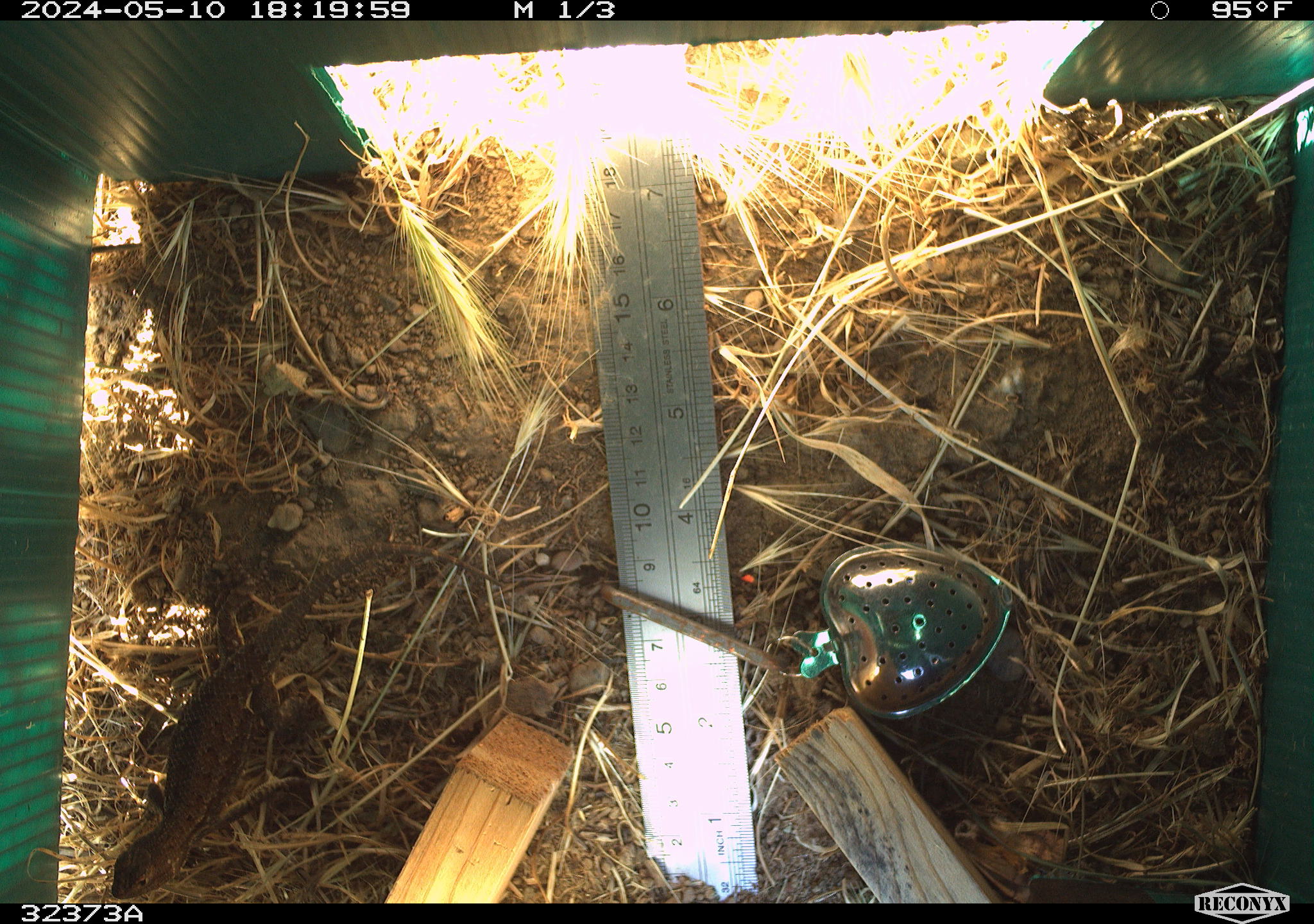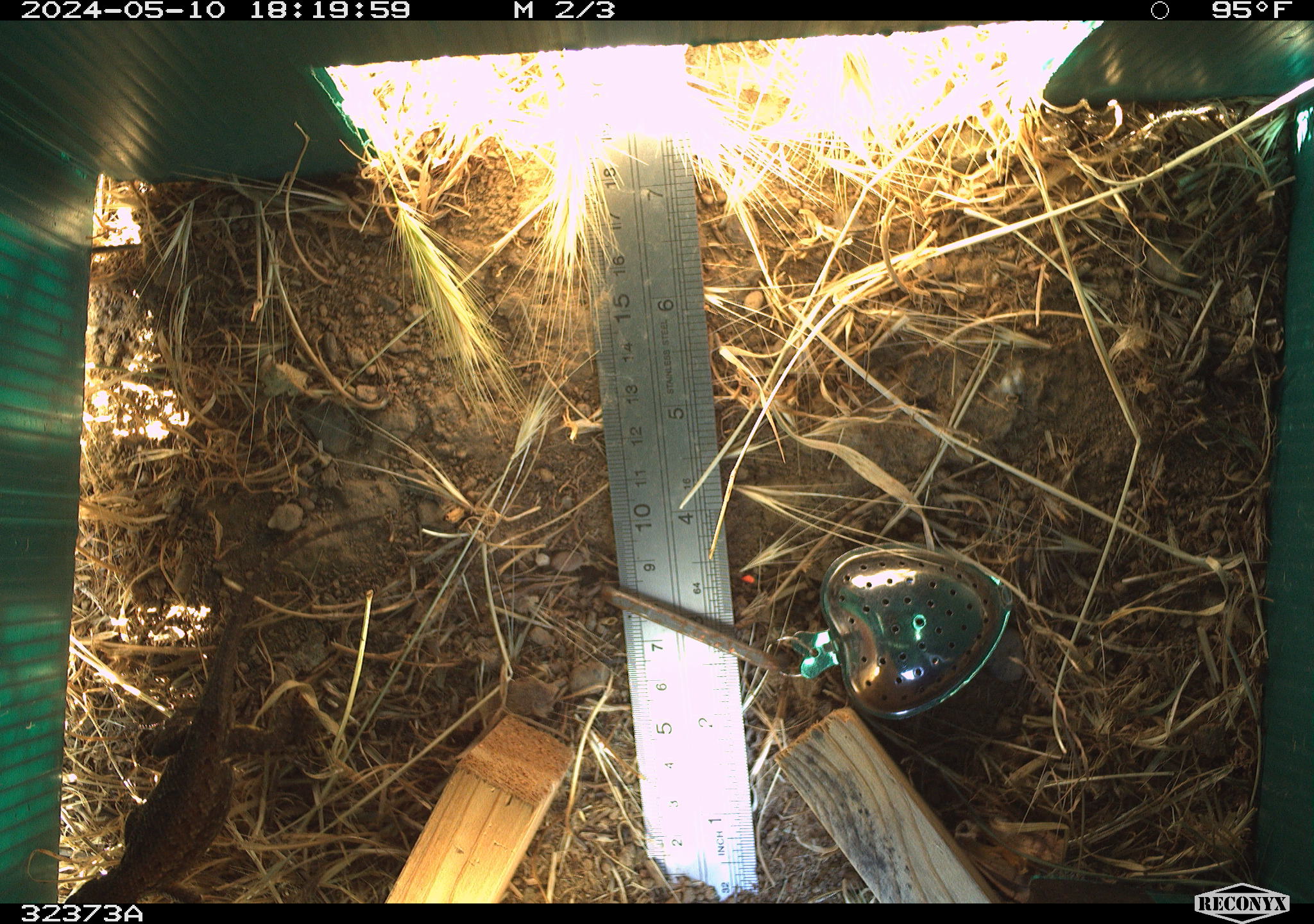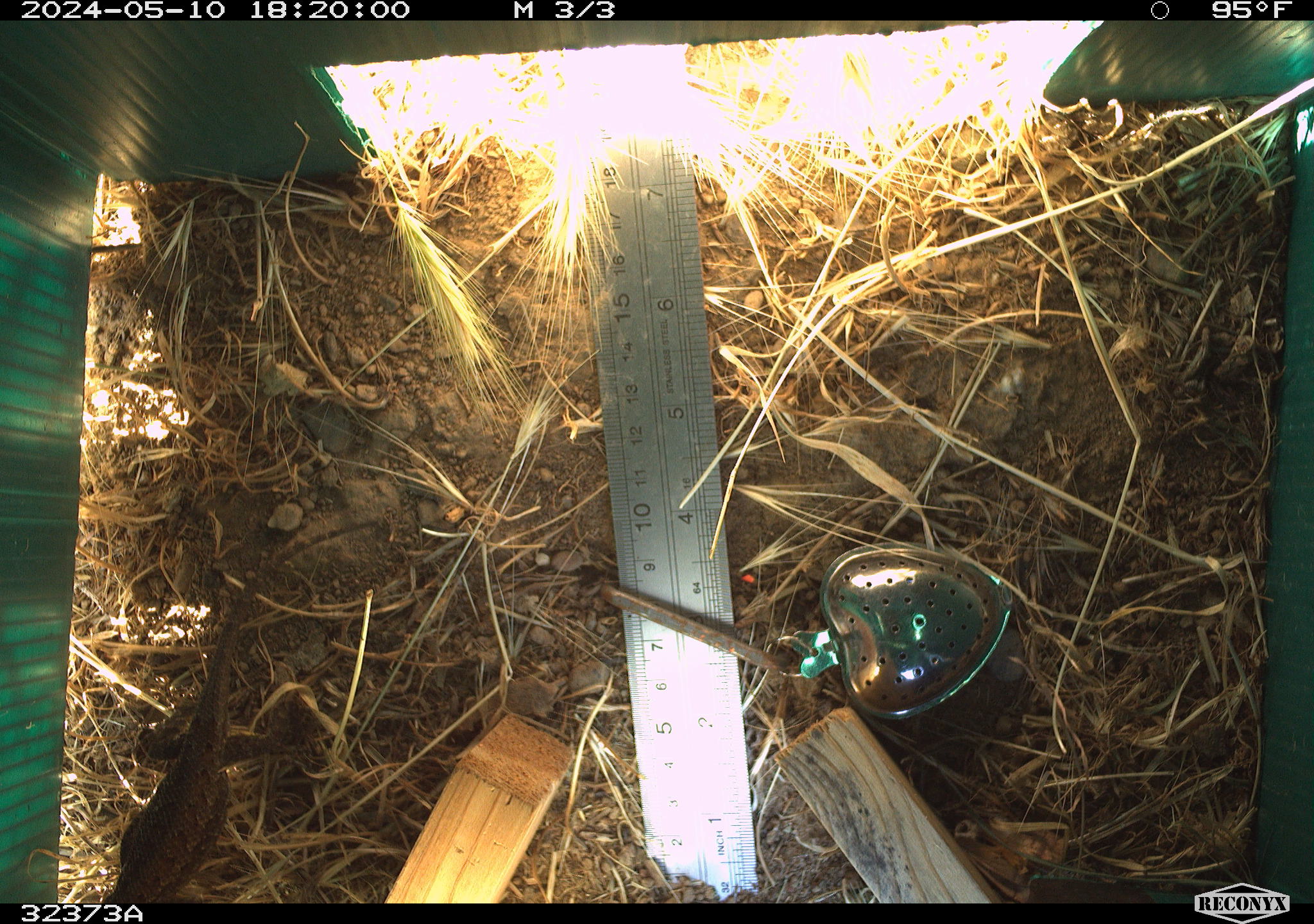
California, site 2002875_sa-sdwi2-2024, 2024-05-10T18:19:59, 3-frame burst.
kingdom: Animalia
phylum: Chordata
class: Reptilia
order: Squamata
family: Phrynosomatidae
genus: Sceloporus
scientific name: Sceloporus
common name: spiny lizards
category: sceloporus species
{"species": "sceloporus species (spiny lizards) (Sceloporus)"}